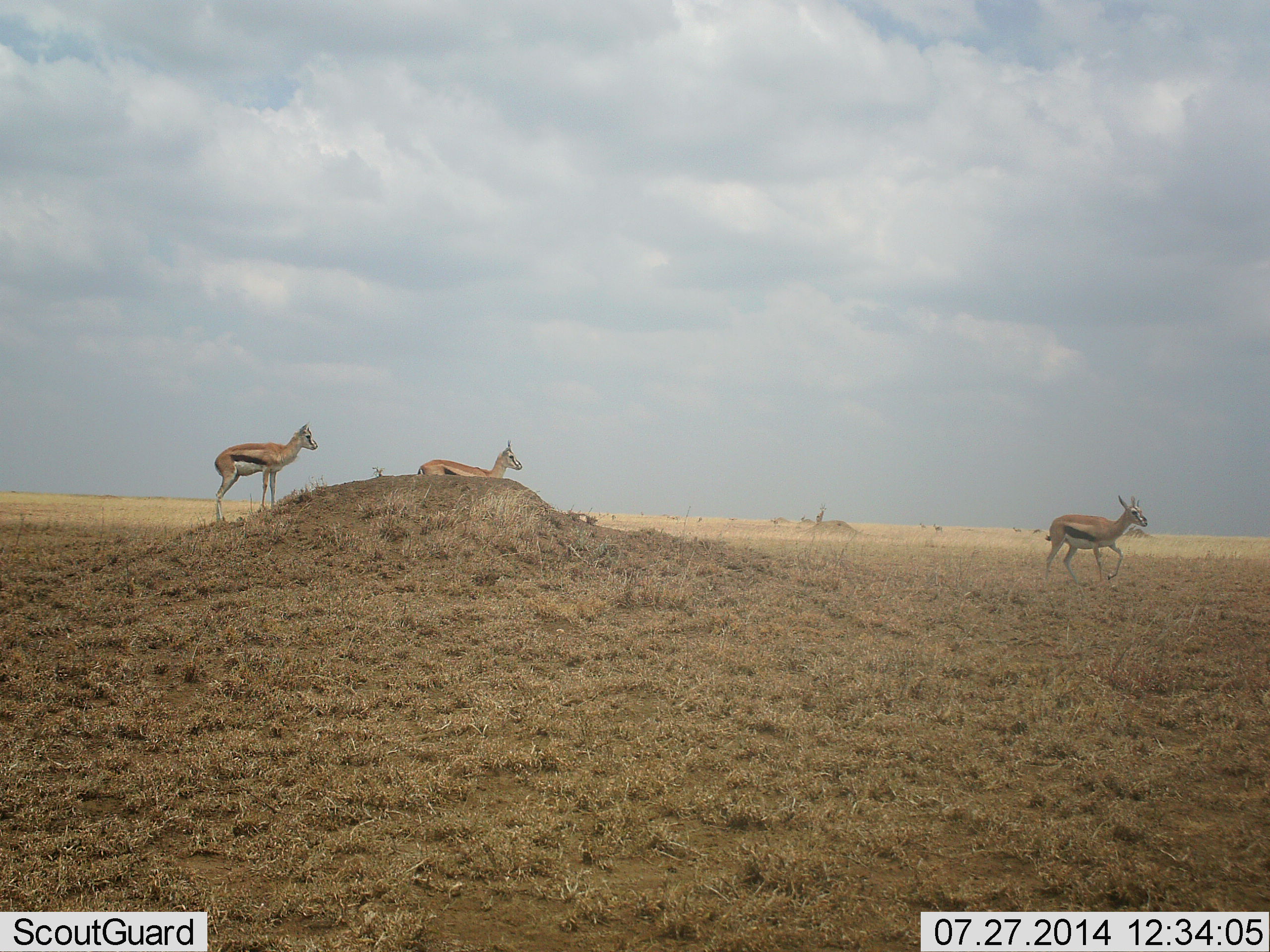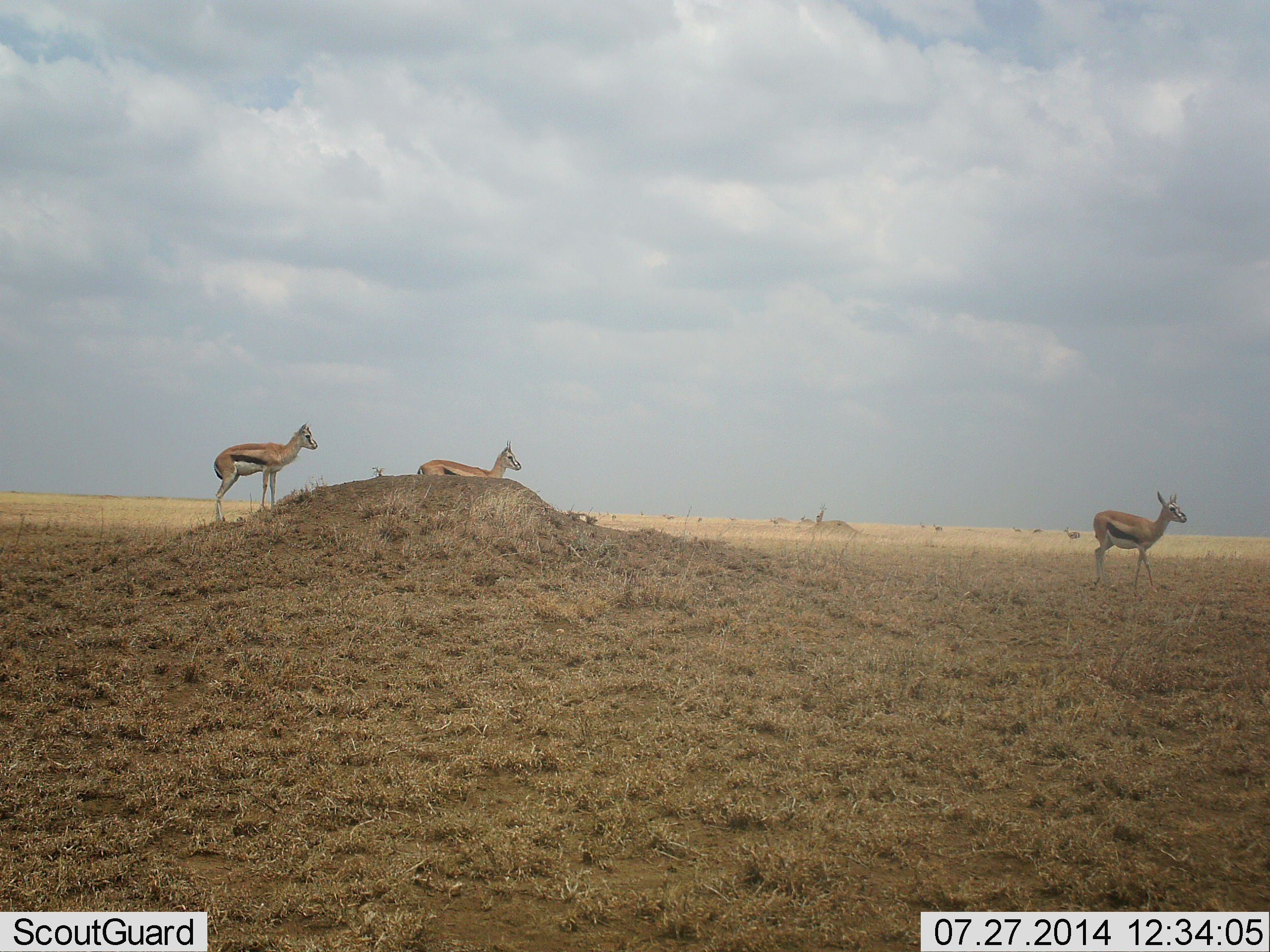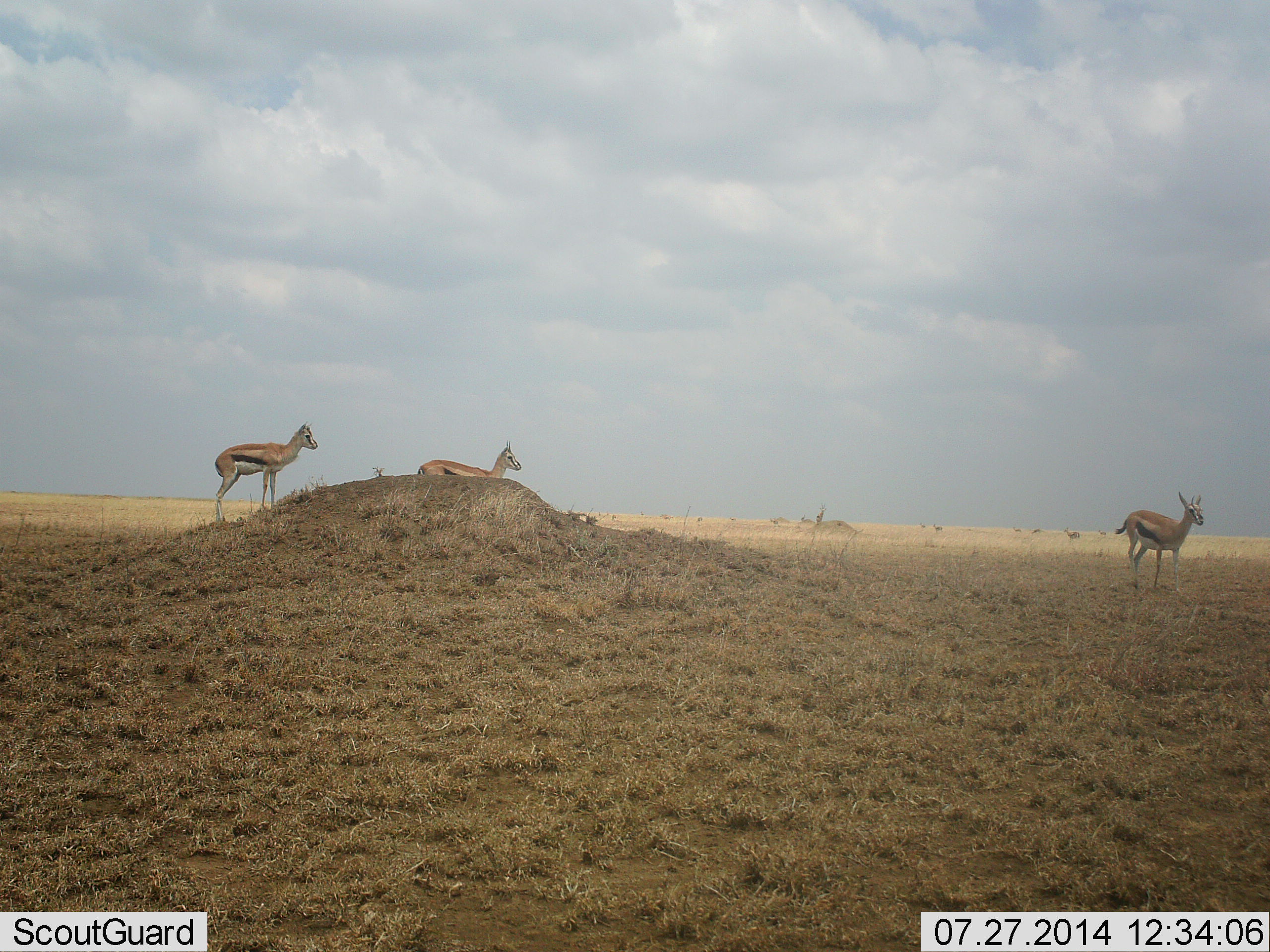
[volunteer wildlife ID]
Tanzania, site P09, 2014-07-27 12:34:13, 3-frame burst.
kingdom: Animalia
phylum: Chordata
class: Mammalia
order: Artiodactyla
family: Bovidae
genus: Eudorcas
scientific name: Eudorcas thomsonii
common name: thomson's gazelle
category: gazellethomsons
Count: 3.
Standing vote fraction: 100%.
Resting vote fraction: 30%.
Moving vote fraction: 80%.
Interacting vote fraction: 0%.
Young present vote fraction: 0%.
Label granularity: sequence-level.